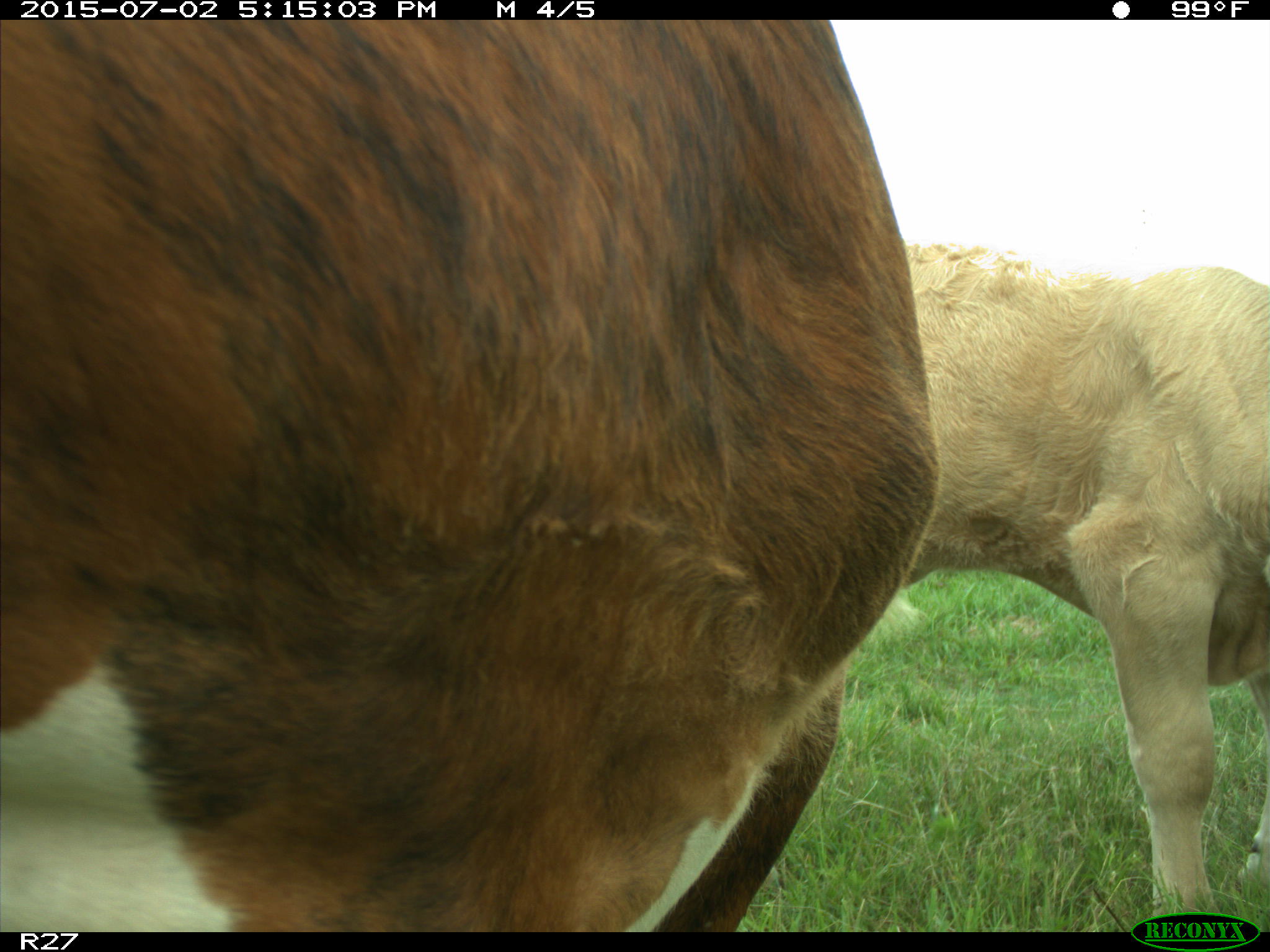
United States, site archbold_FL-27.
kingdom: Animalia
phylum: Chordata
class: Mammalia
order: Artiodactyla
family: Bovidae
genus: Bos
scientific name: Bos taurus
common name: domestic cow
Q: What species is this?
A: Bos taurus (domestic cow).